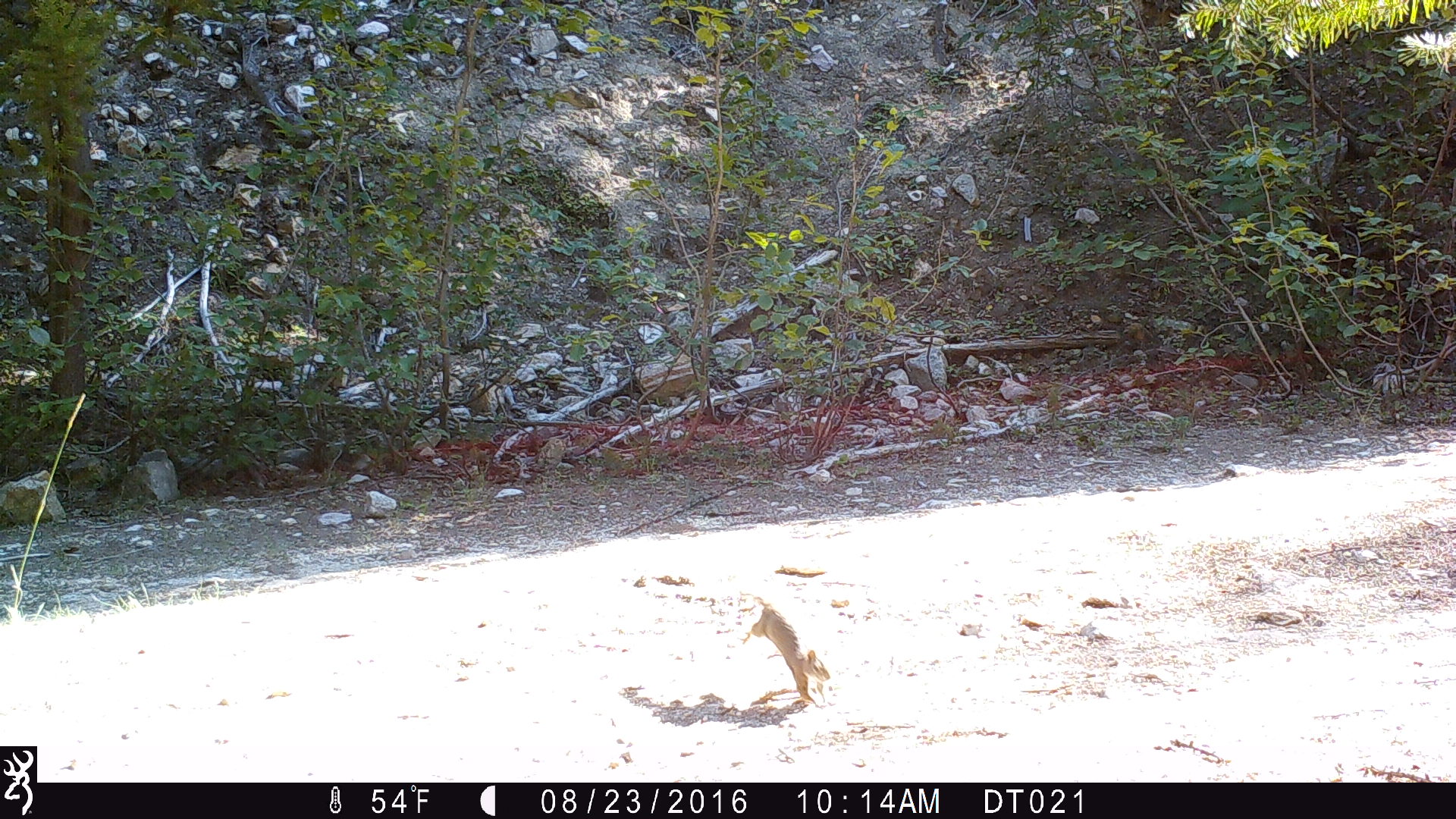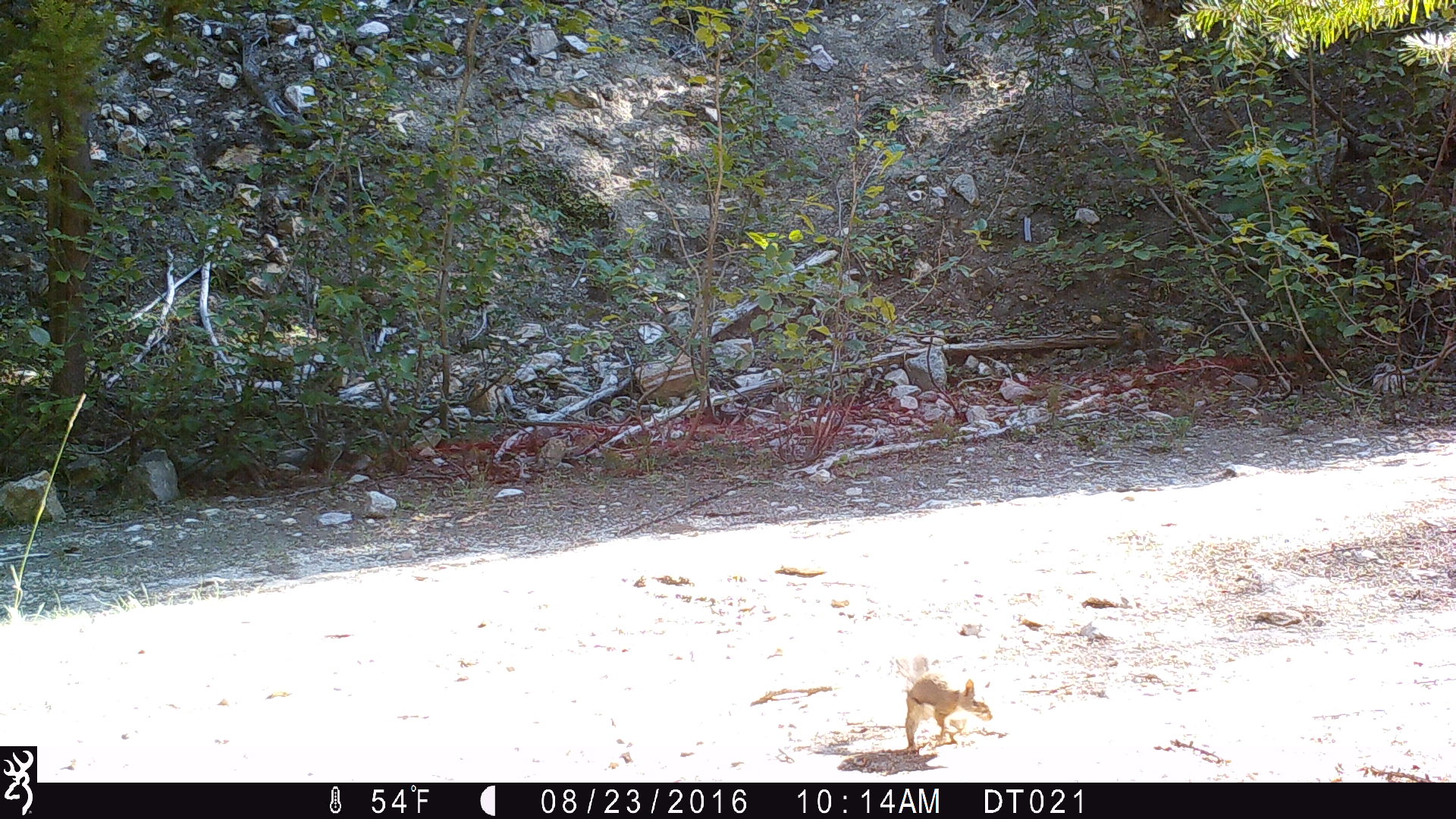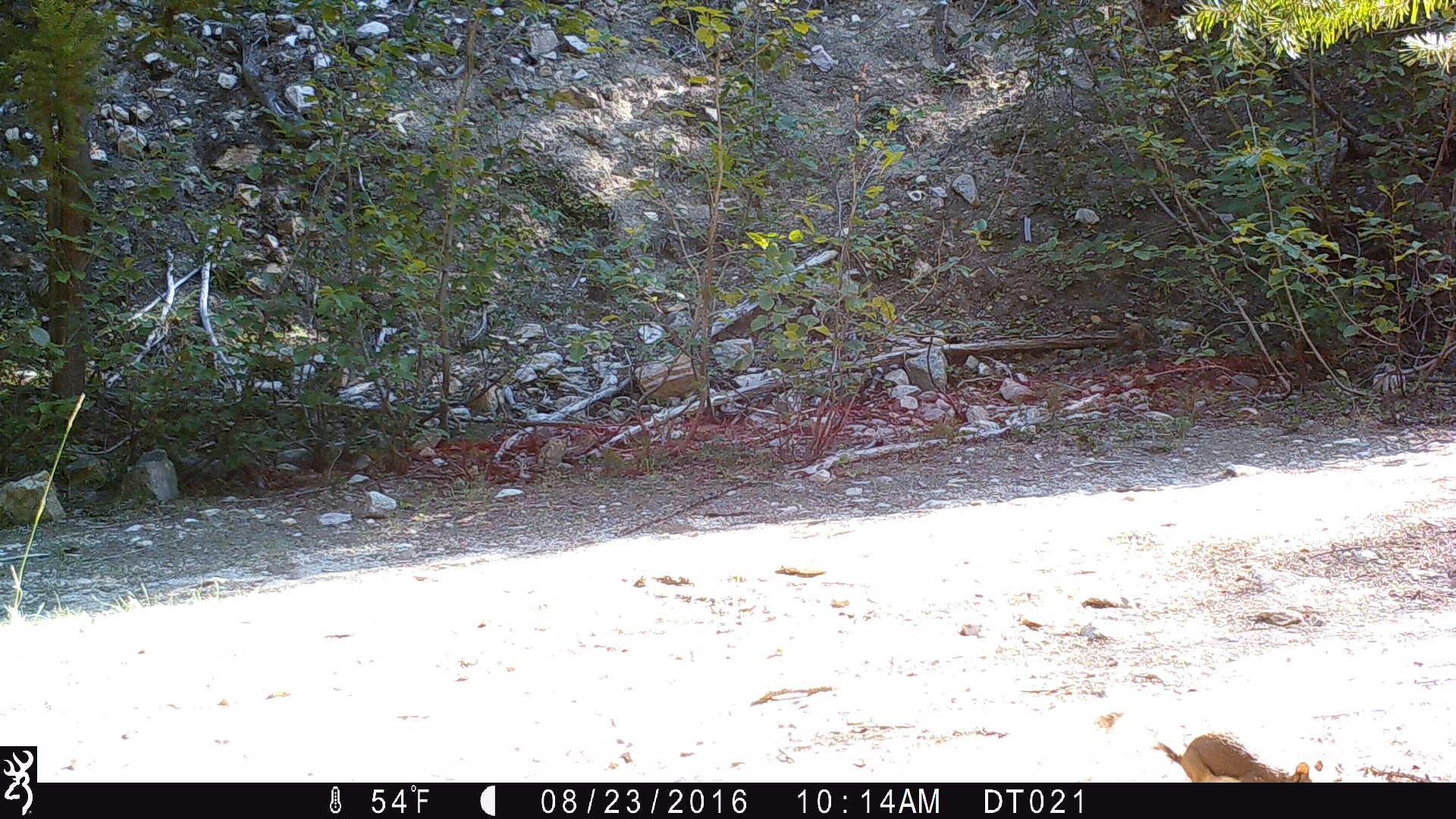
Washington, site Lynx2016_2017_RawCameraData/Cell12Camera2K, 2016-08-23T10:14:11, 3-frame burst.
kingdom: Animalia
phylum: Chordata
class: Mammalia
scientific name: Mammalia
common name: small mammal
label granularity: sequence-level